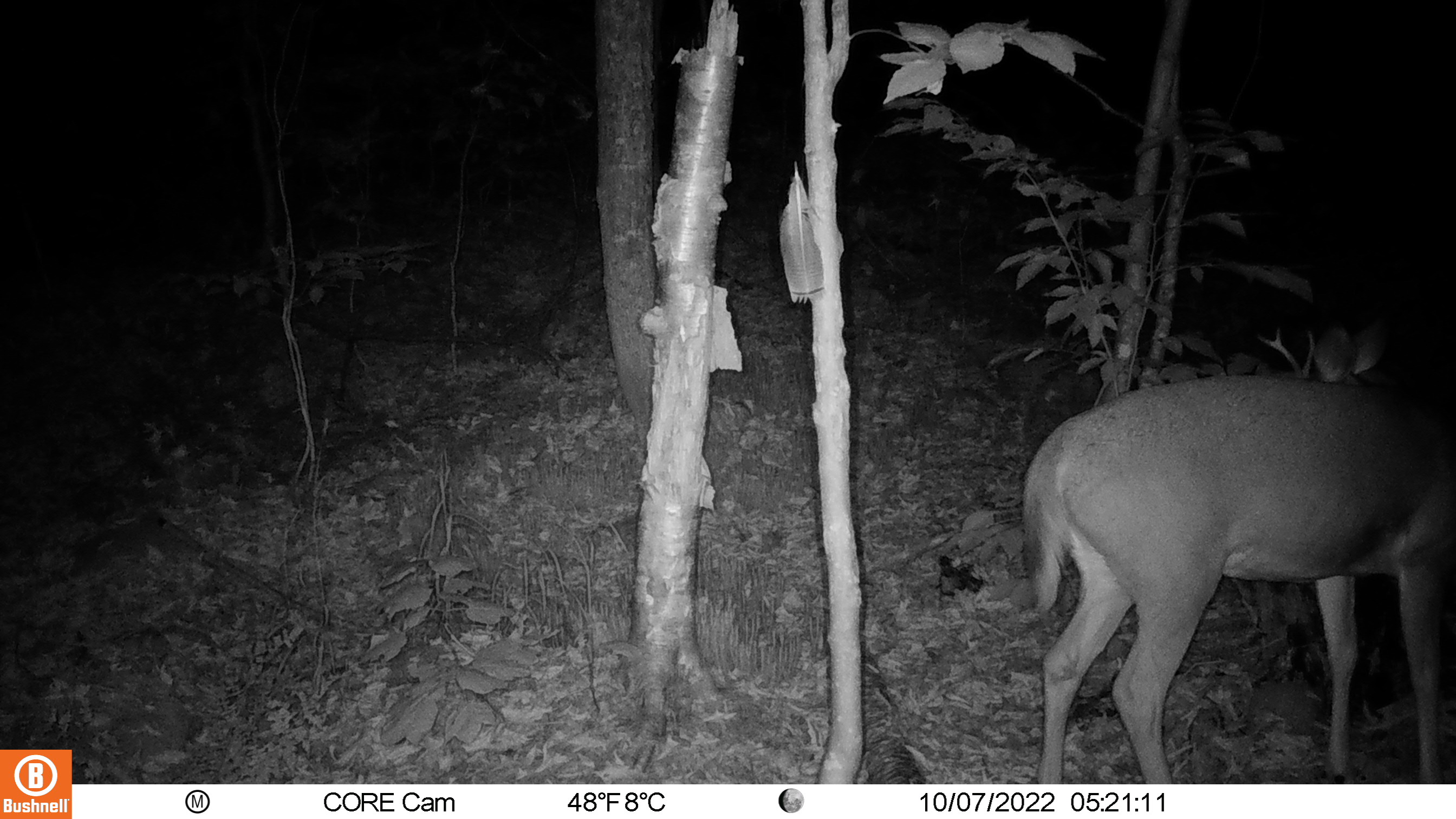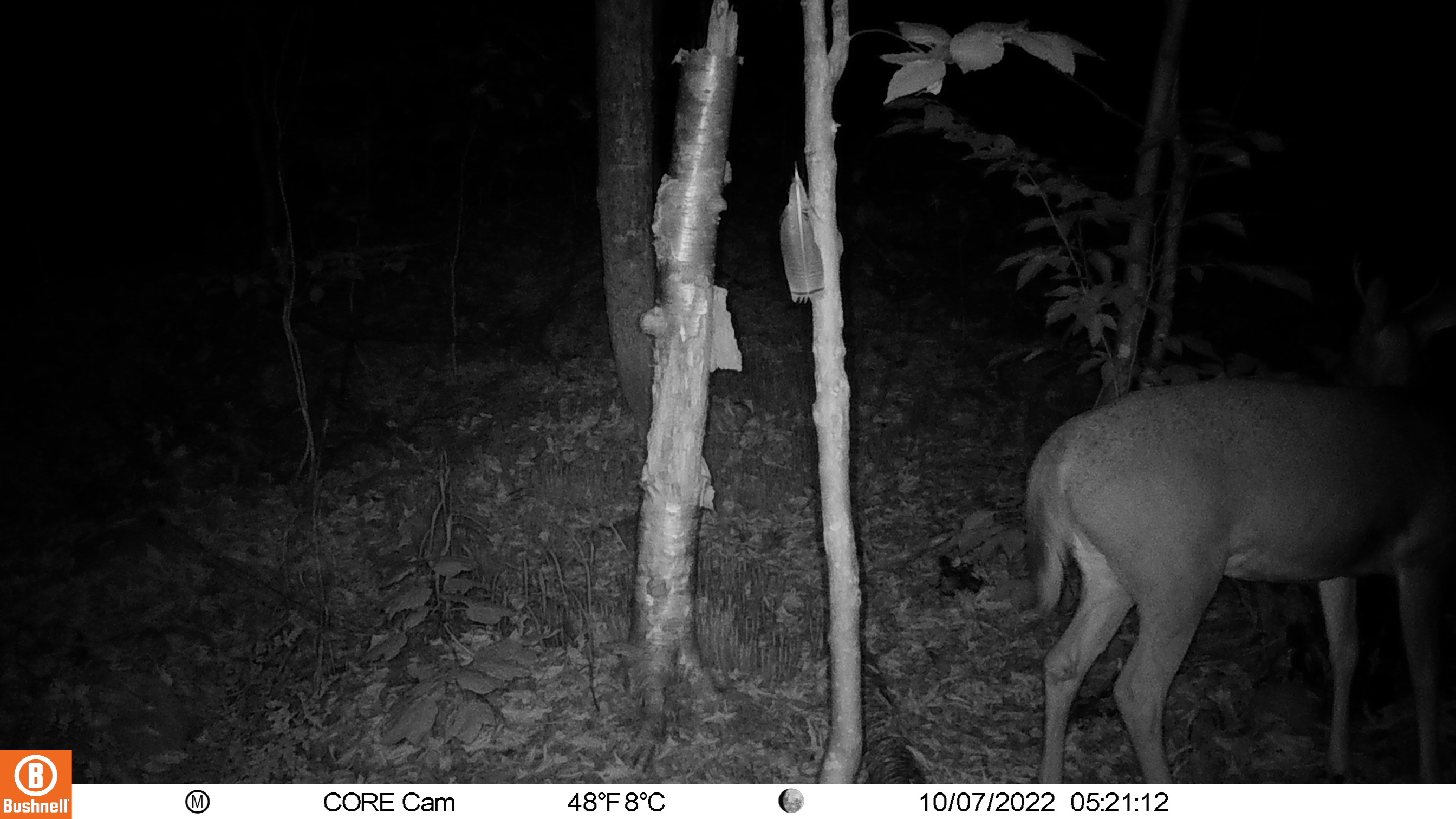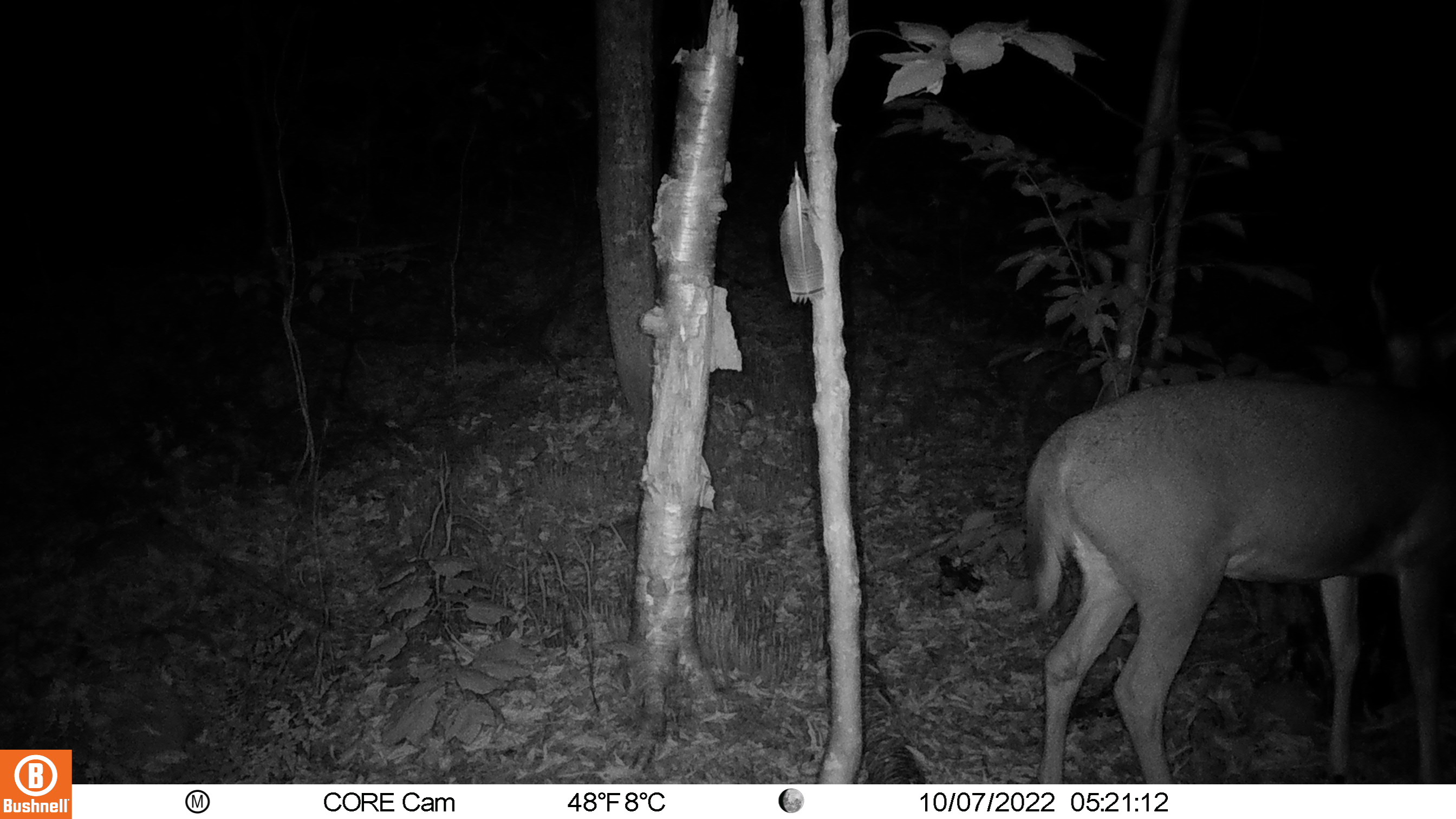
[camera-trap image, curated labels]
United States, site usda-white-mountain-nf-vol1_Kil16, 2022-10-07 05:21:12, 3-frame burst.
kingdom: Animalia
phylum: Chordata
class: Mammalia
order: Artiodactyla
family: Cervidae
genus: Odocoileus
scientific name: Odocoileus virginianus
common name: white-tailed deer